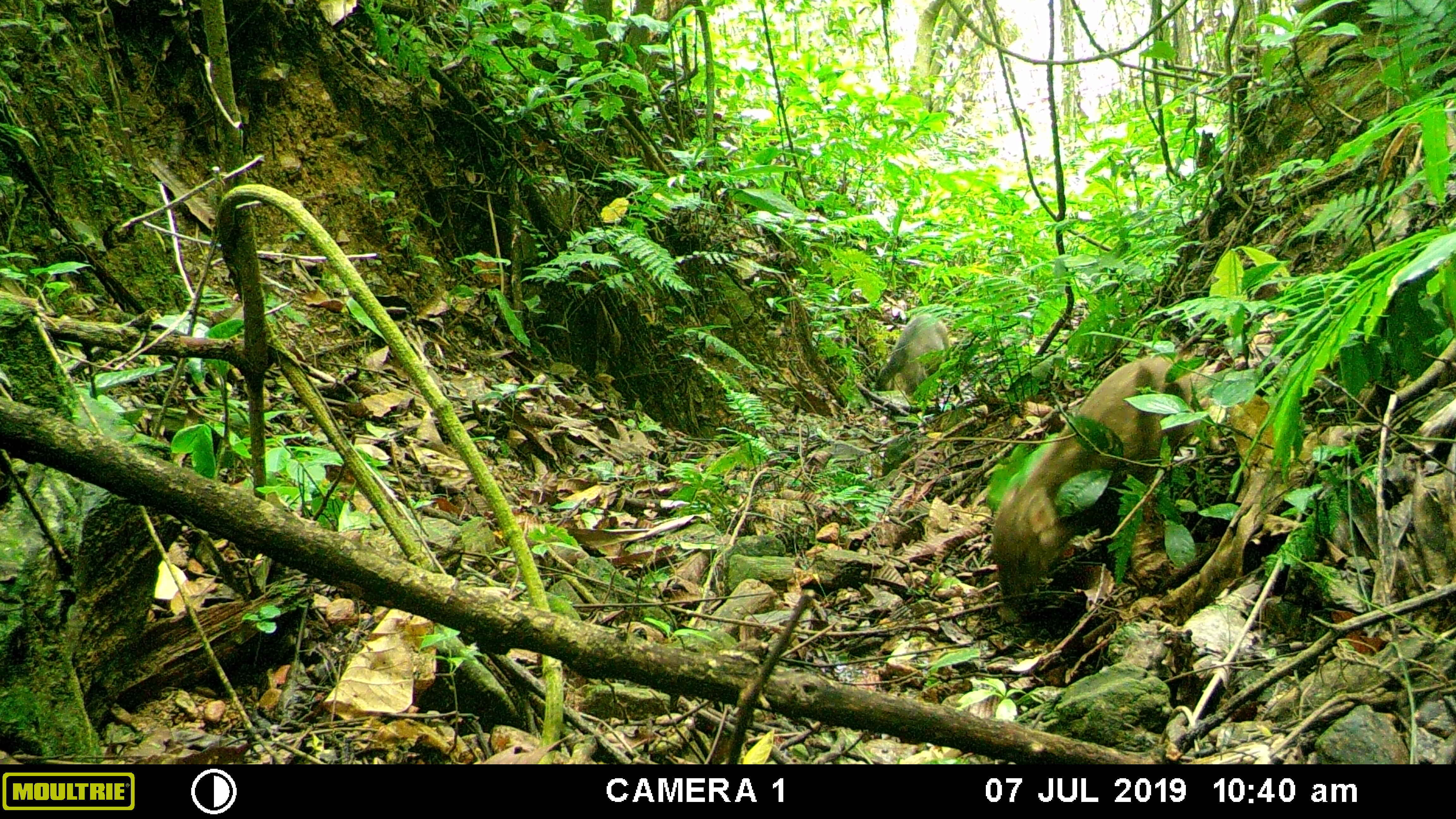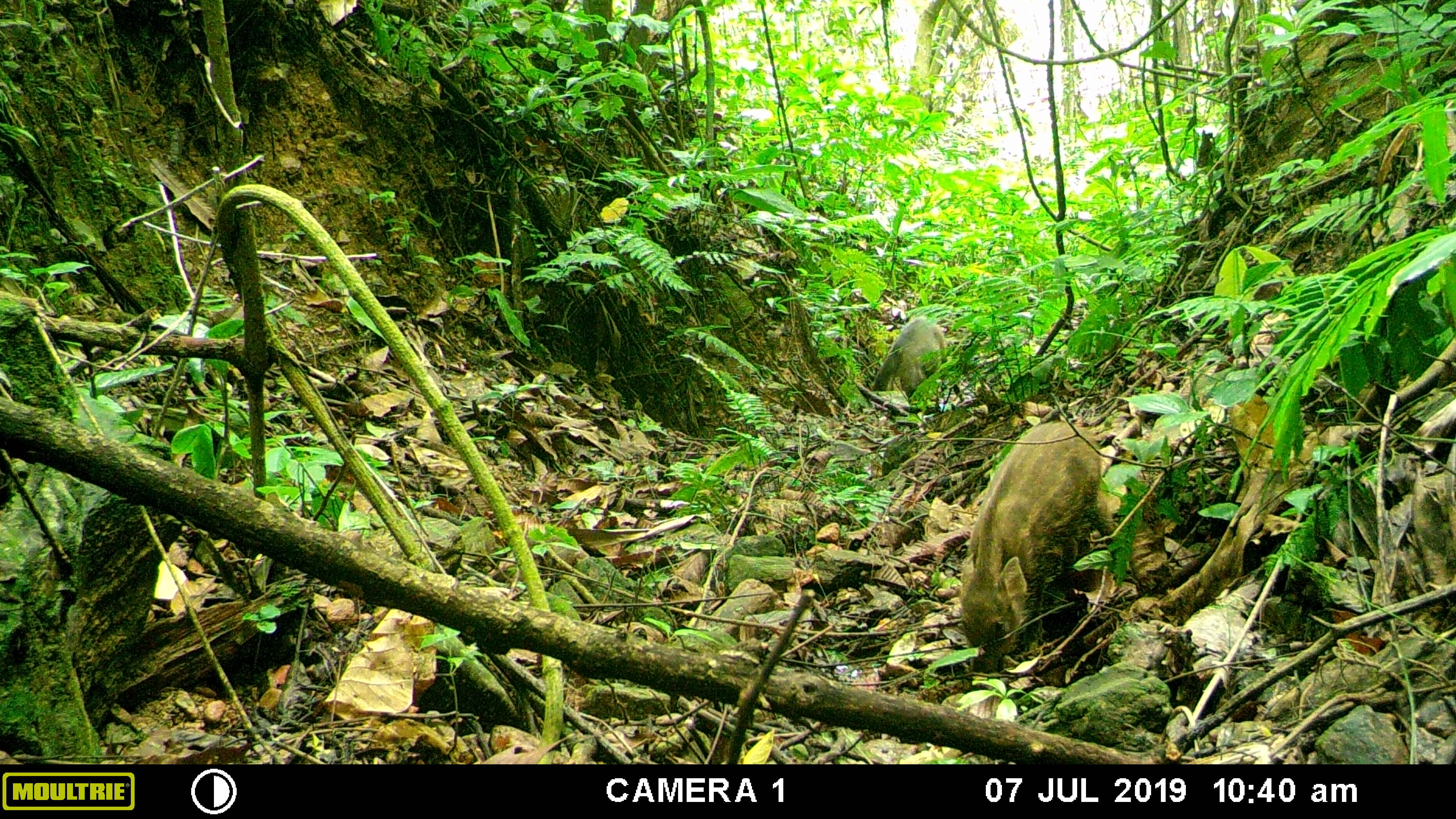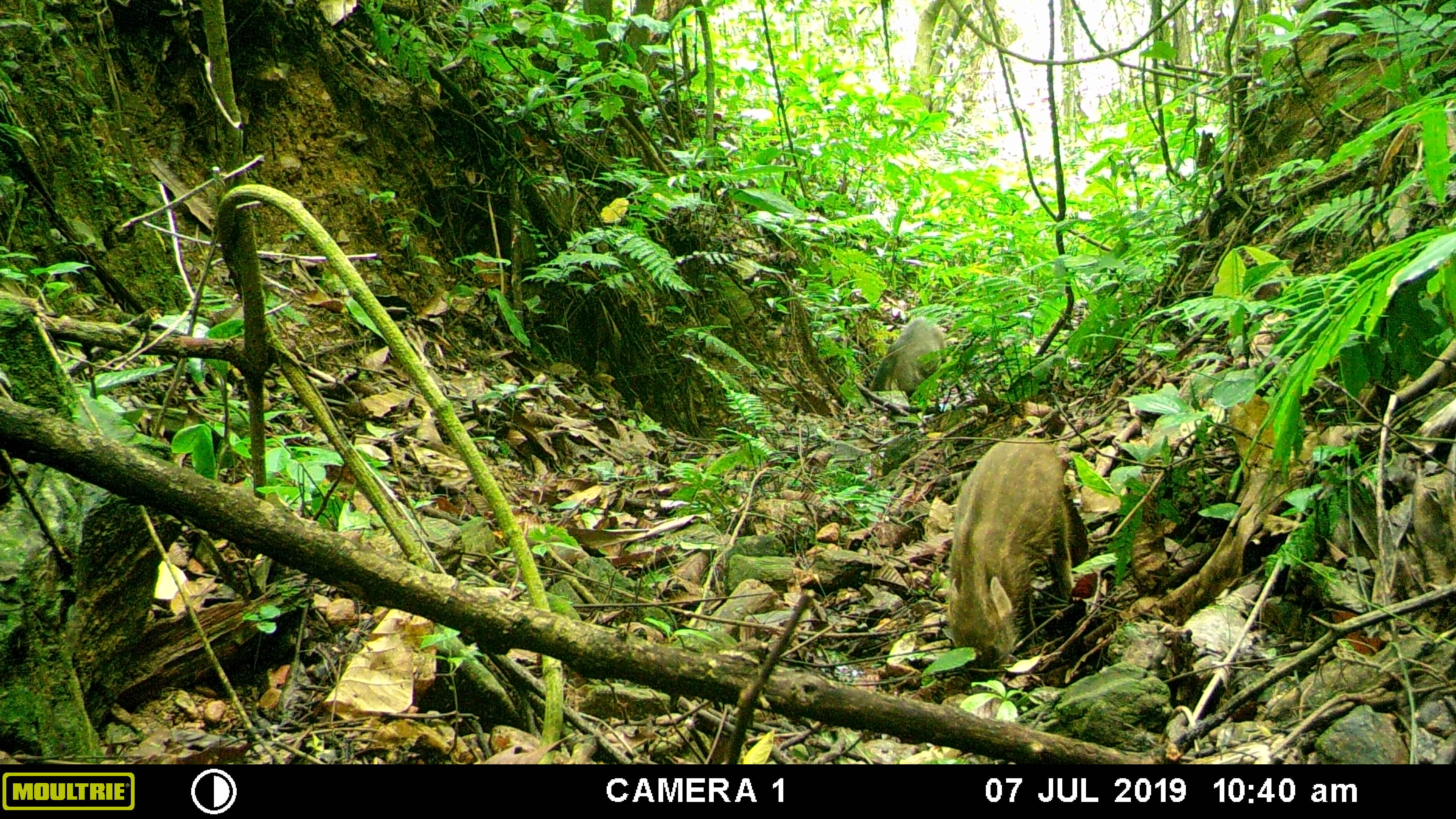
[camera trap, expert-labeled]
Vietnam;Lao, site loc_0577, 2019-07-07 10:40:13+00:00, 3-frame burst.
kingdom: Animalia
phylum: Chordata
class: Mammalia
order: Artiodactyla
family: Suidae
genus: Sus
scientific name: Sus scrofa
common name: eurasian wild pig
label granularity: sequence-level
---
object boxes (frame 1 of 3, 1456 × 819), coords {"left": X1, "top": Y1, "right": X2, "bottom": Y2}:
eurasian wild pig: {"left": 987, "top": 347, "right": 1210, "bottom": 611}; {"left": 875, "top": 309, "right": 949, "bottom": 402}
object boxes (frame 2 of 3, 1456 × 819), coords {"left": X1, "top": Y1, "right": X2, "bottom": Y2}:
eurasian wild pig: {"left": 954, "top": 417, "right": 1121, "bottom": 674}; {"left": 872, "top": 313, "right": 948, "bottom": 403}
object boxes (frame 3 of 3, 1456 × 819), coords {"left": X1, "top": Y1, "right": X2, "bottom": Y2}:
eurasian wild pig: {"left": 942, "top": 432, "right": 1075, "bottom": 667}; {"left": 869, "top": 316, "right": 947, "bottom": 403}